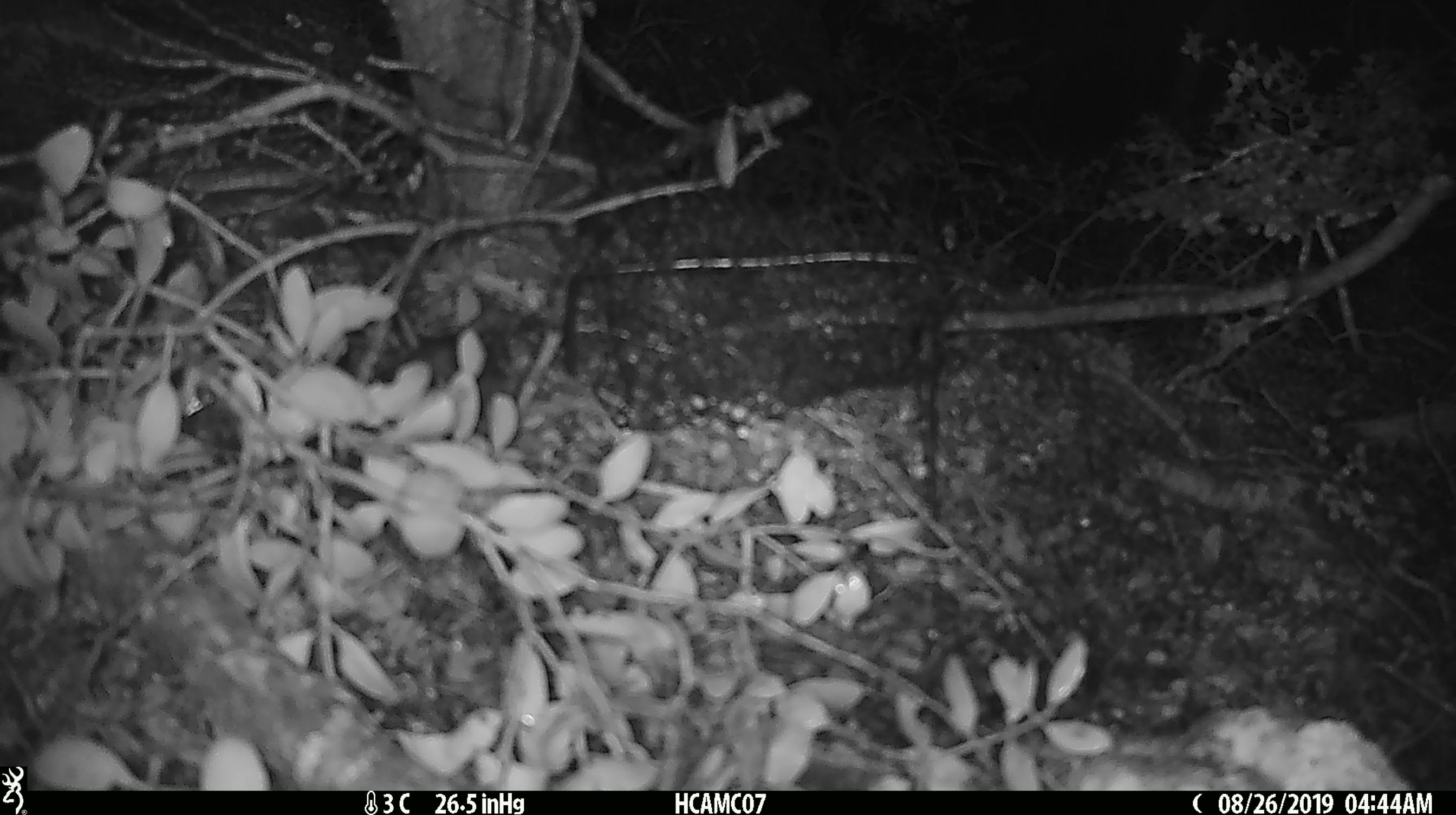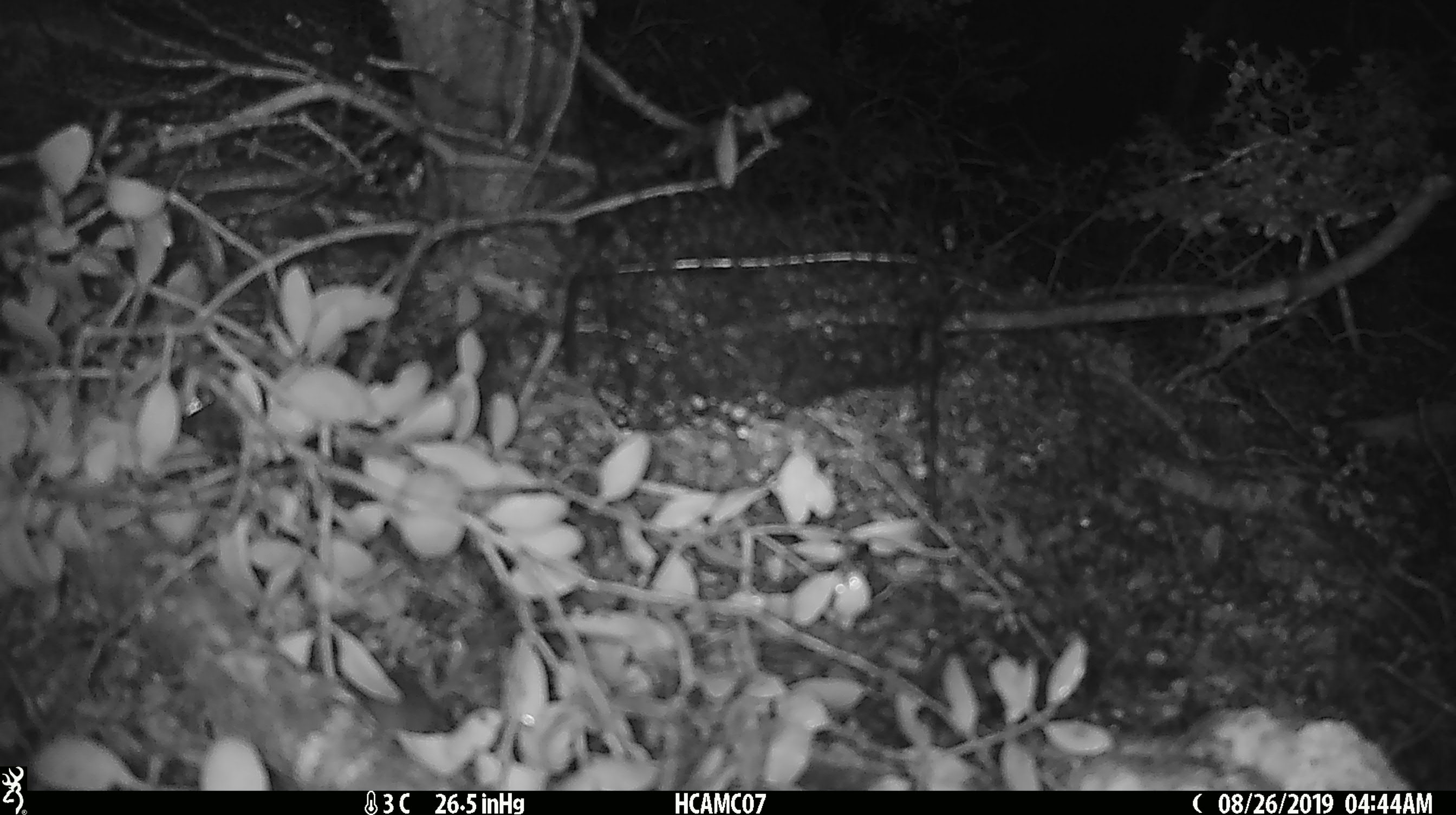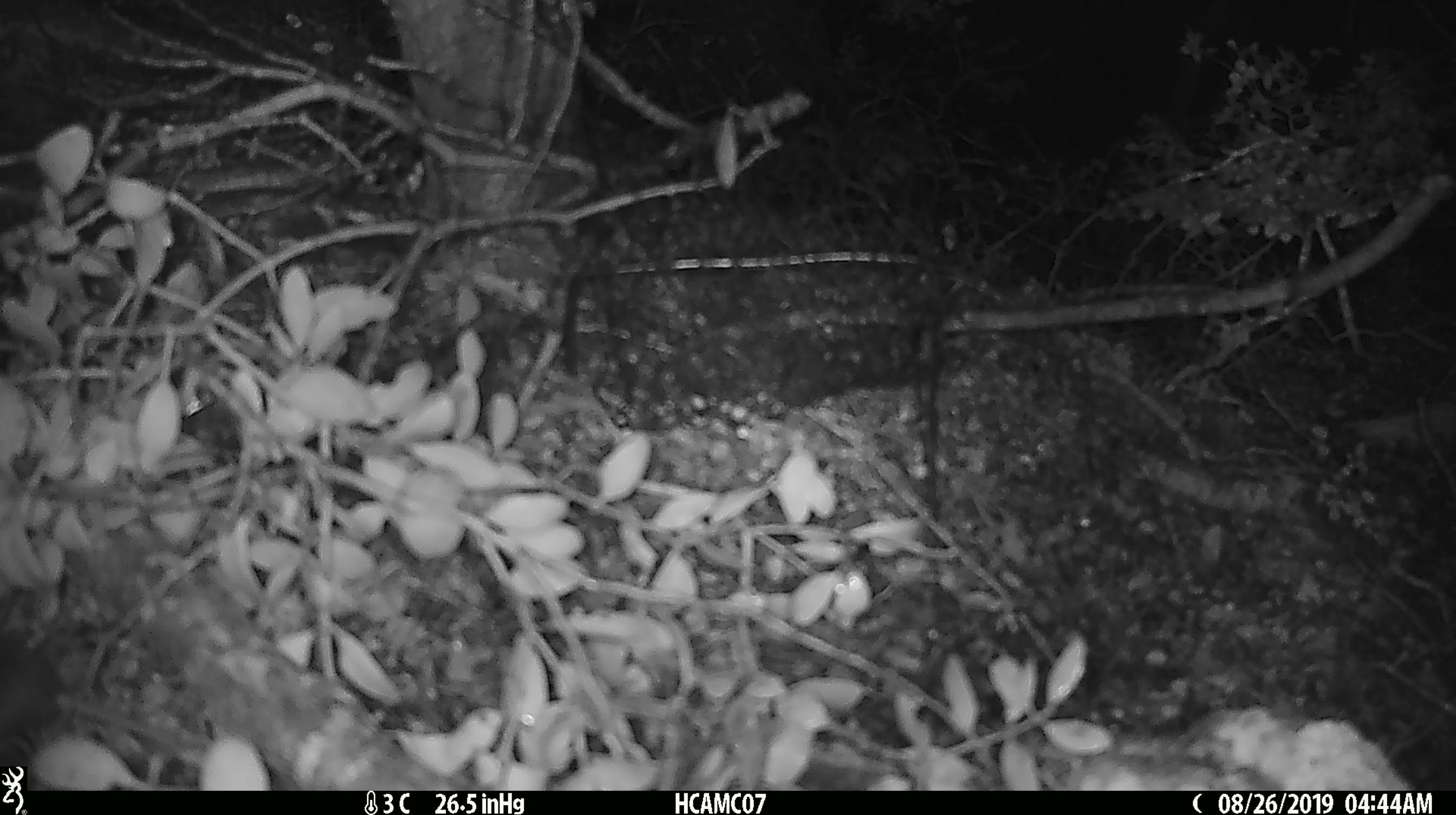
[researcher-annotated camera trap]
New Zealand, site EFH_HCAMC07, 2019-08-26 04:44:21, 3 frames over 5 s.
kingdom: Animalia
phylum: Chordata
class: Mammalia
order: Rodentia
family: Muridae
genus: Mus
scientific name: Mus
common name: mouse